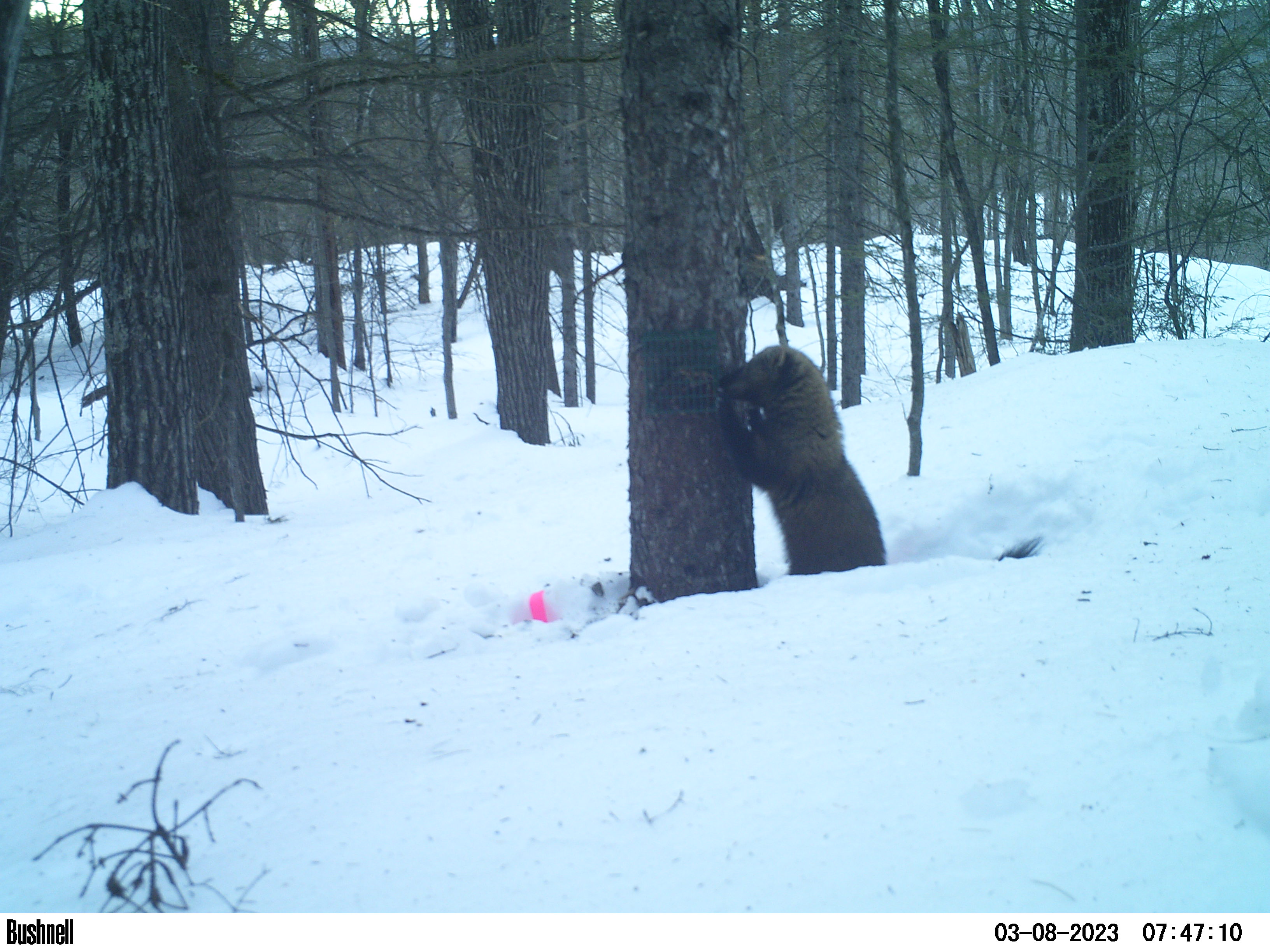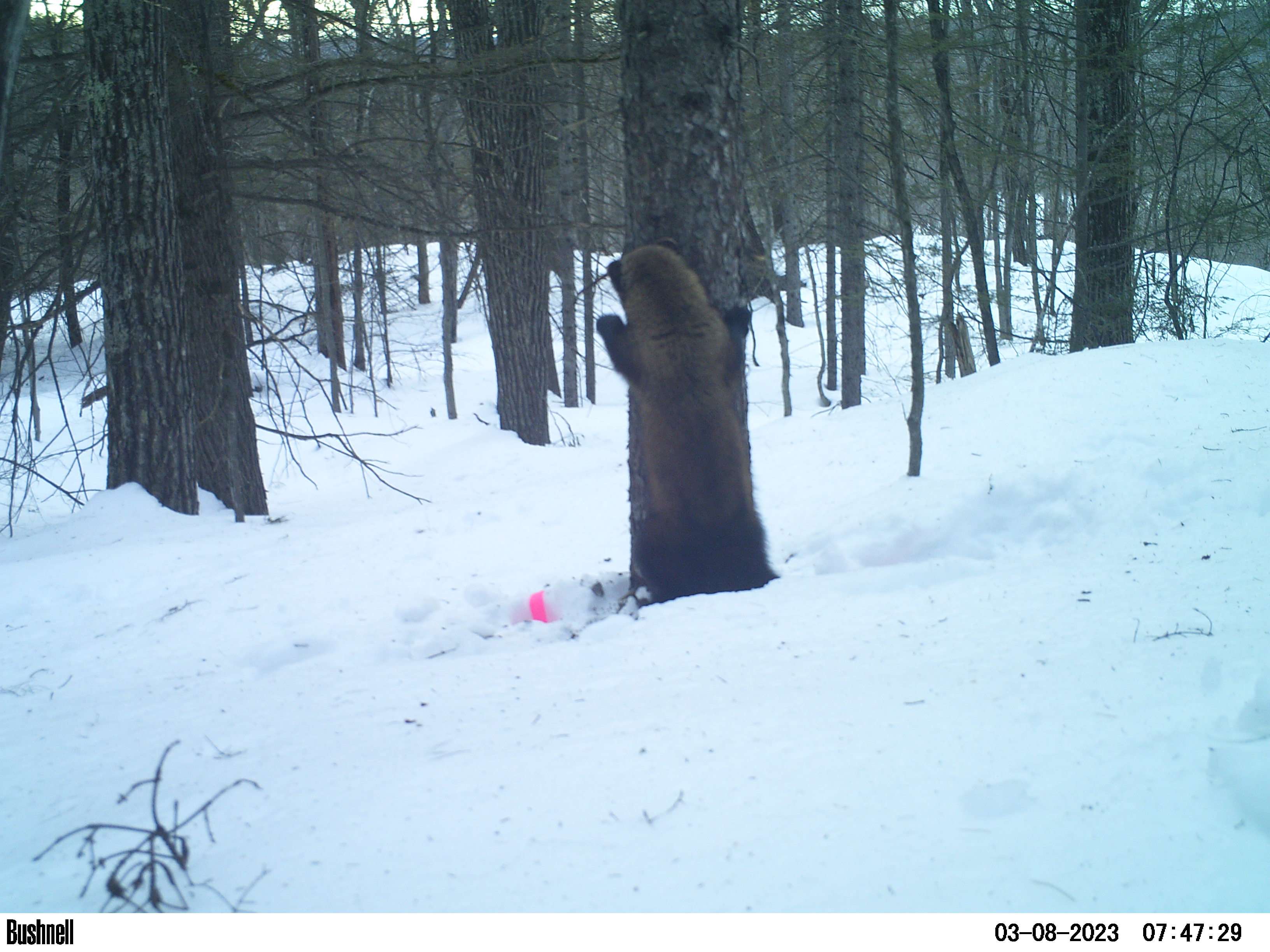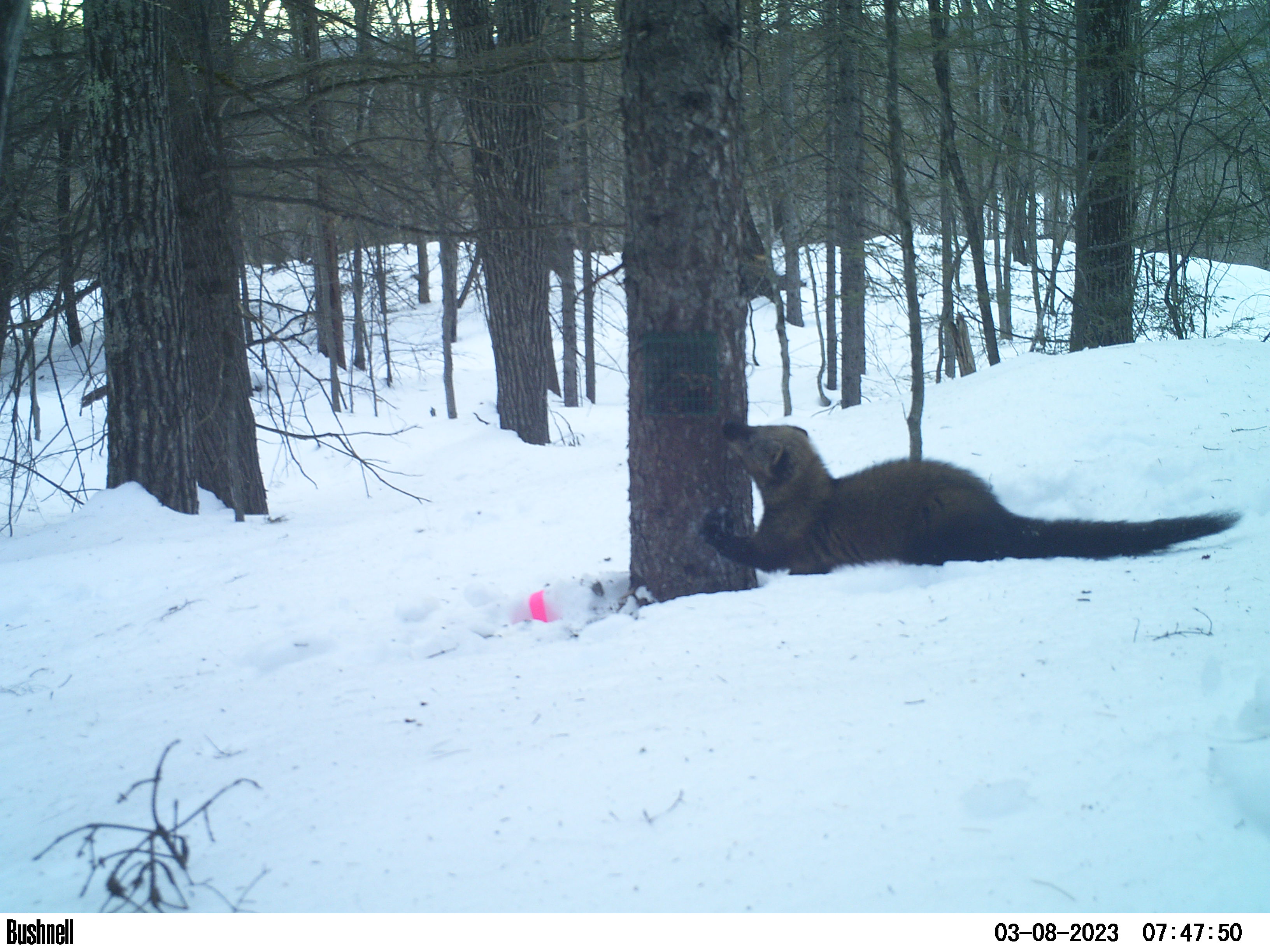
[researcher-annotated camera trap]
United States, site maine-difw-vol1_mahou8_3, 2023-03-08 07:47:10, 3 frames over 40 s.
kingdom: Animalia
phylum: Chordata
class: Mammalia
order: Carnivora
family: Mustelidae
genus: Pekania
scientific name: Pekania pennanti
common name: fisher